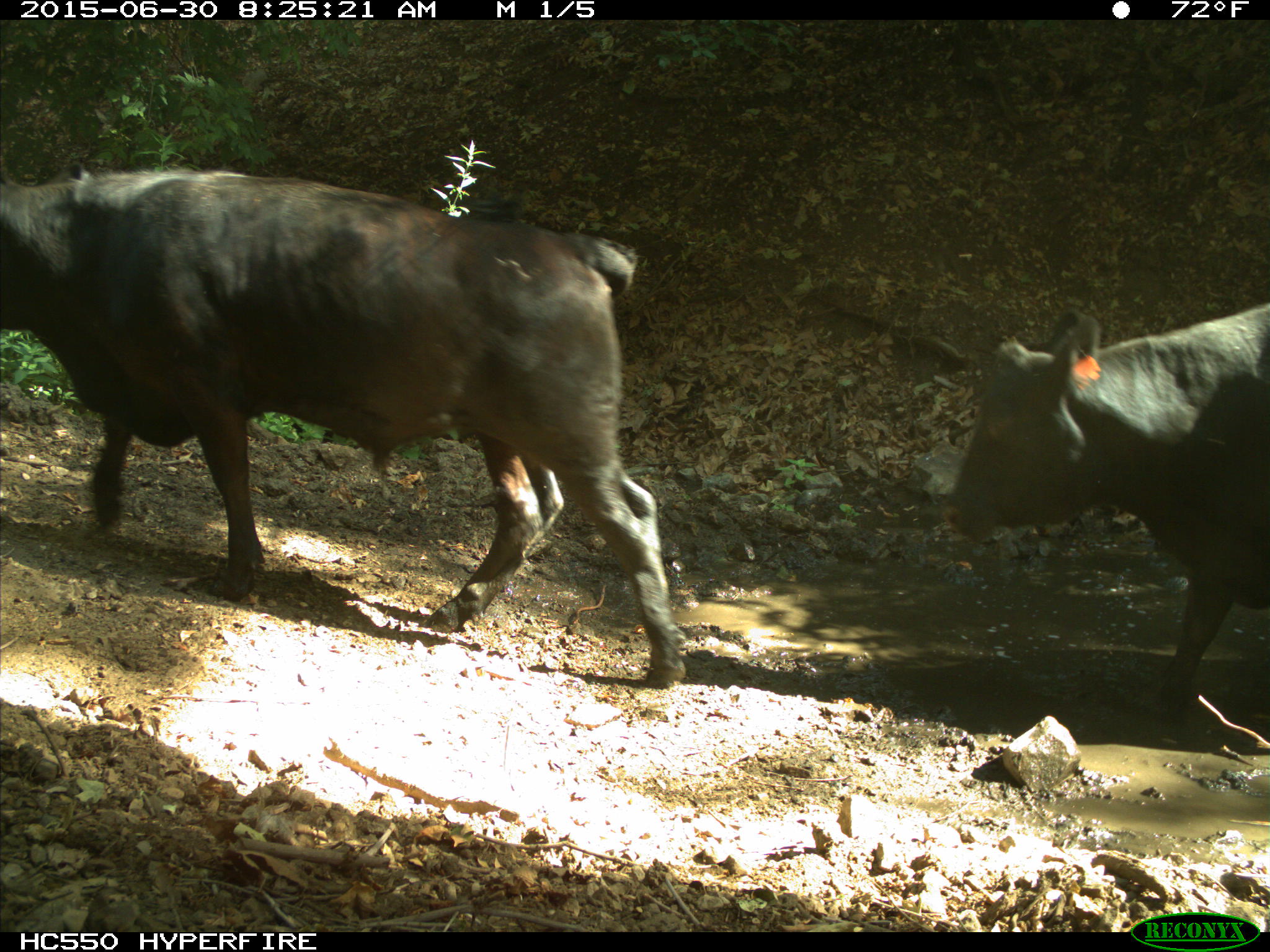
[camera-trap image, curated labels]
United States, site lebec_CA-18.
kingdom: Animalia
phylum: Chordata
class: Mammalia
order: Artiodactyla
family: Bovidae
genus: Bos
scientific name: Bos taurus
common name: domestic cow